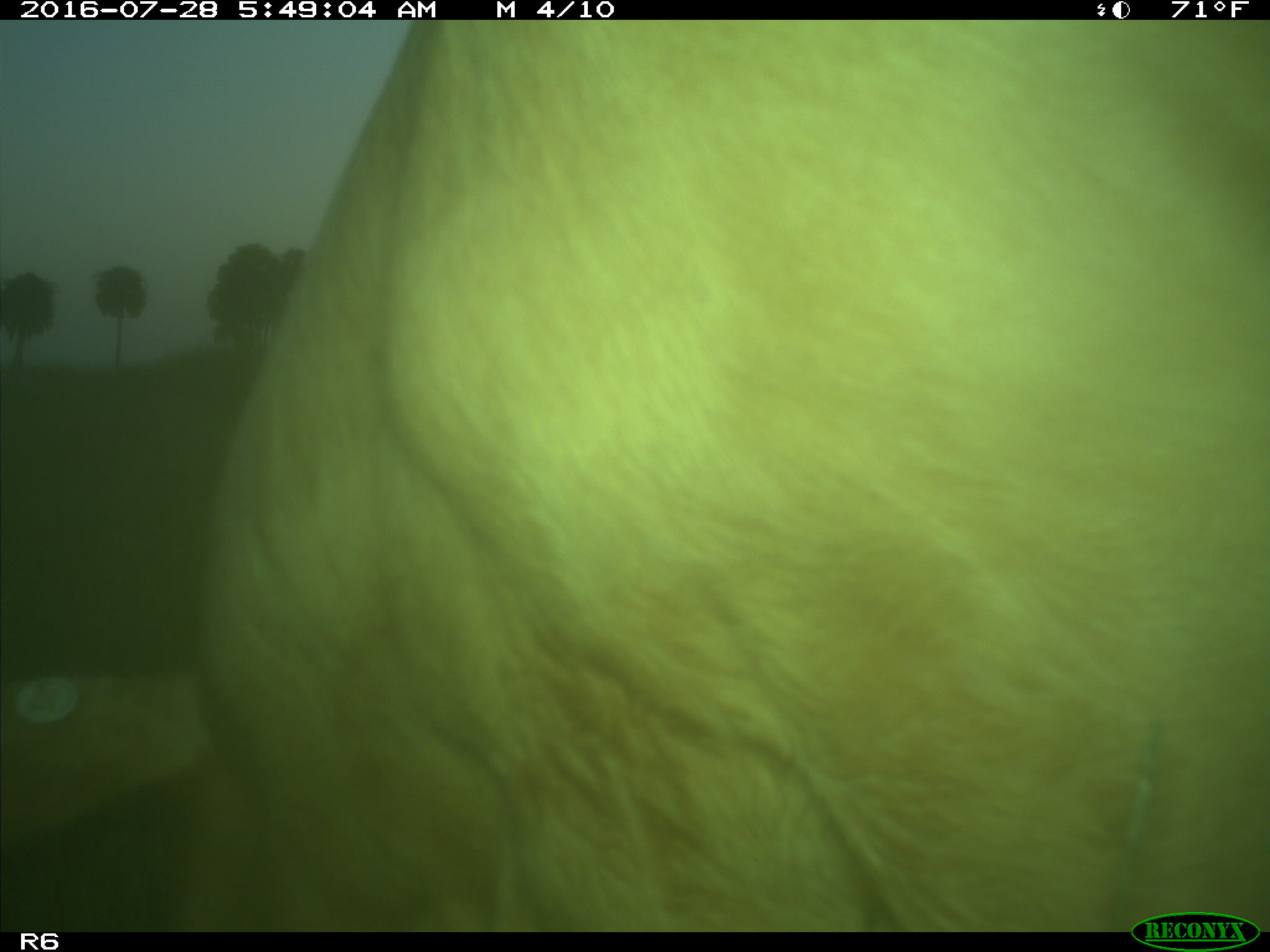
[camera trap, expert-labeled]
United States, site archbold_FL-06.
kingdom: Animalia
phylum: Chordata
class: Mammalia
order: Artiodactyla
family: Bovidae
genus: Bos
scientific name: Bos taurus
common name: domestic cow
Bos taurus (domestic cow).